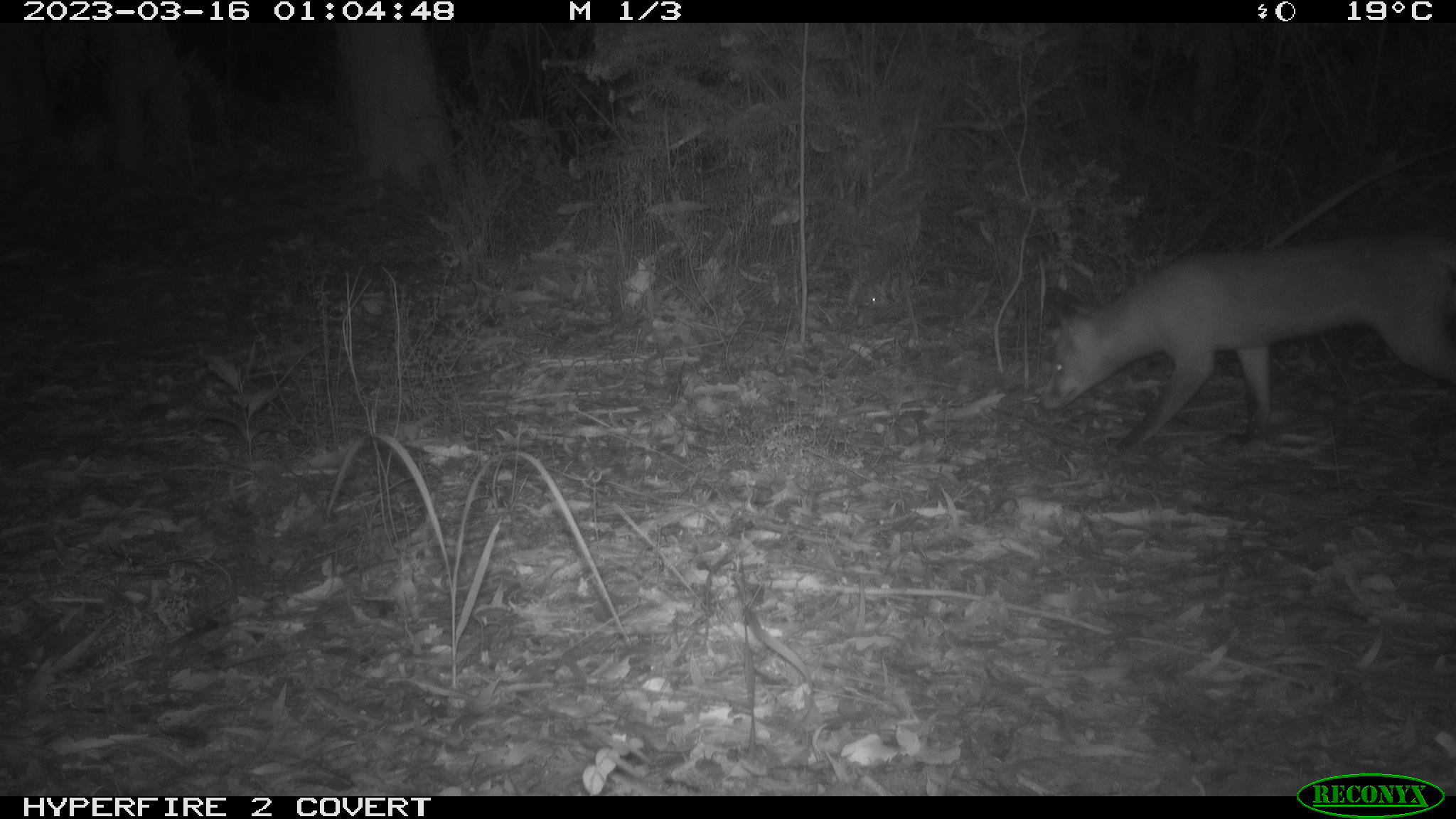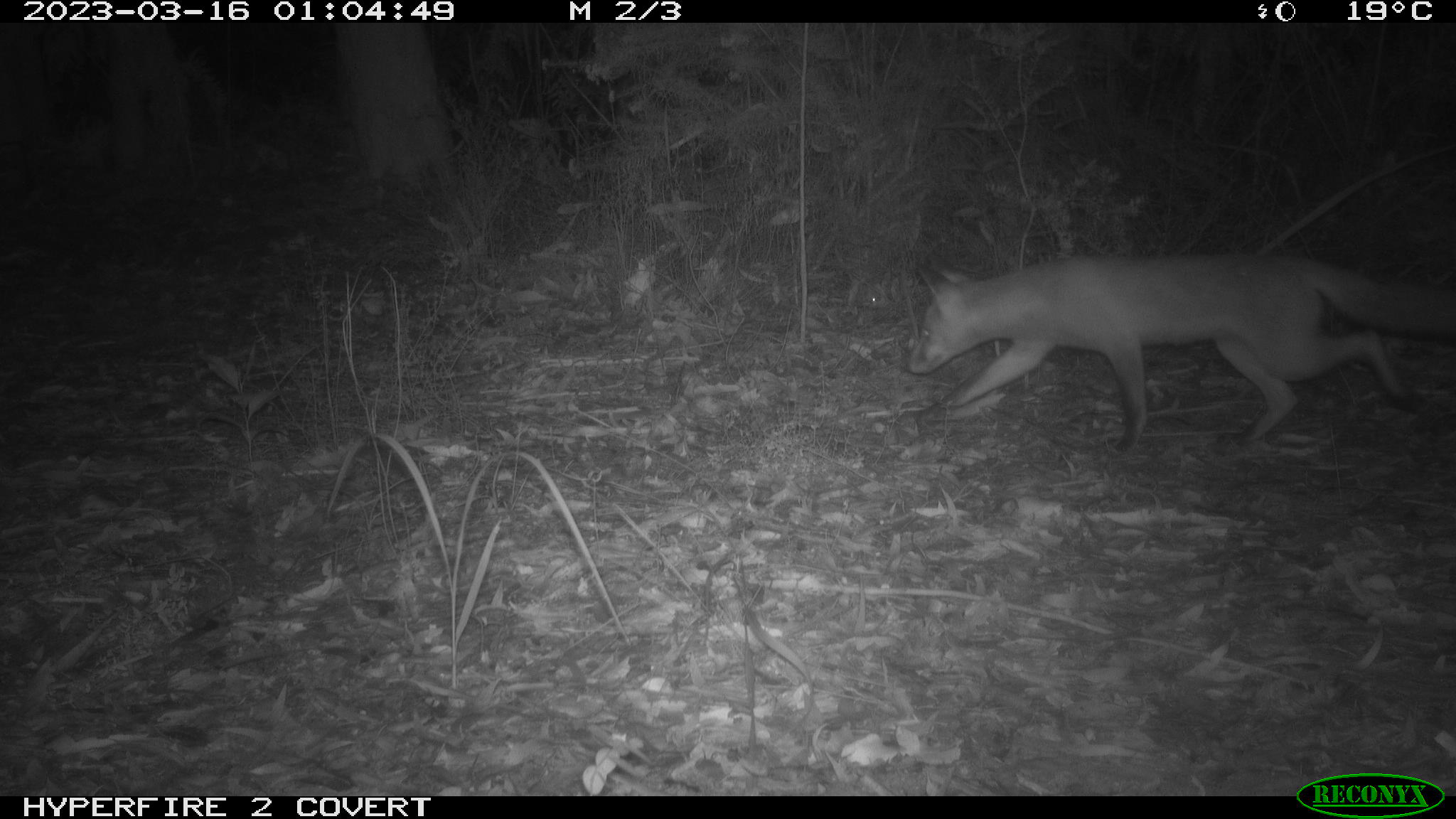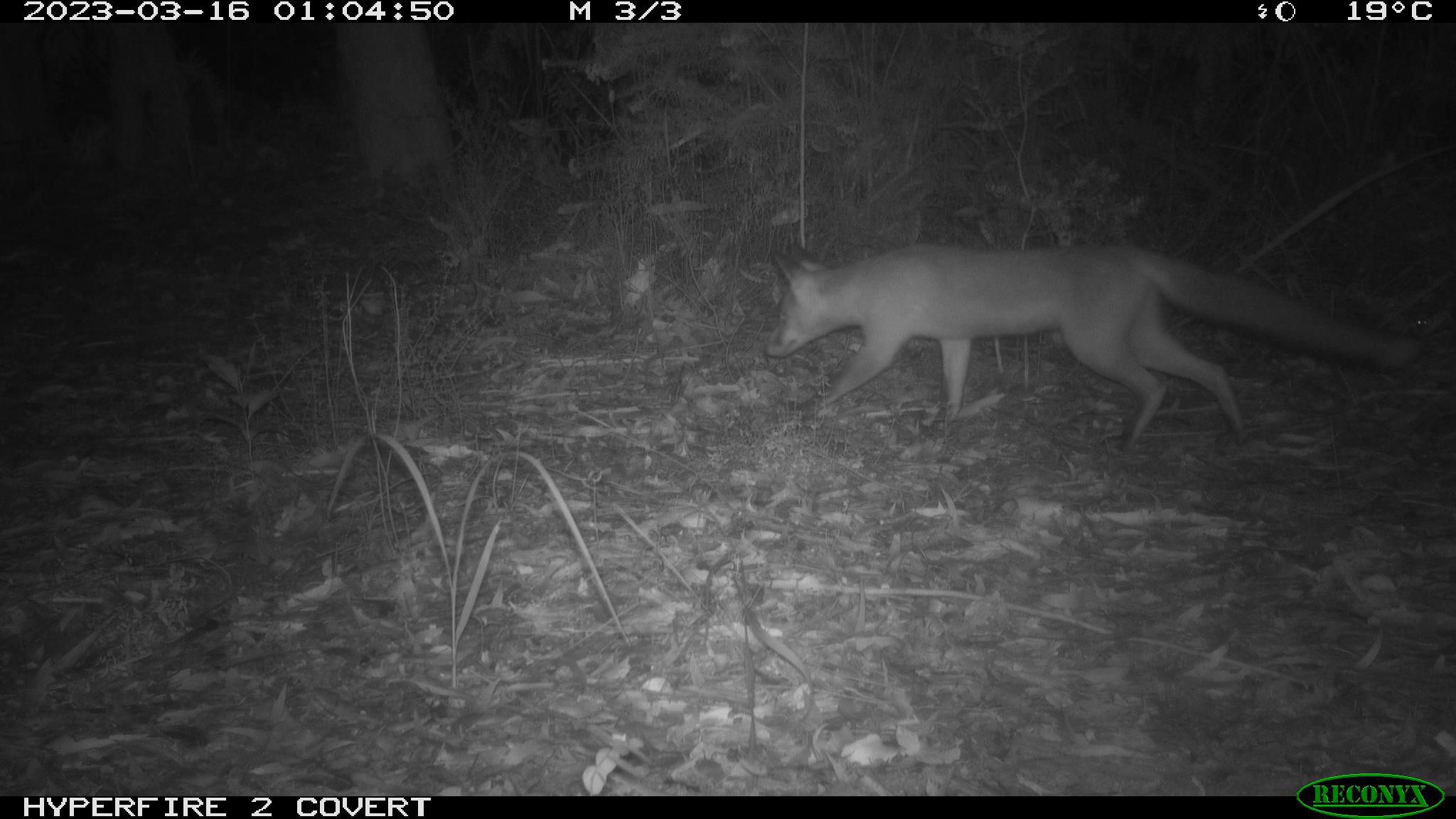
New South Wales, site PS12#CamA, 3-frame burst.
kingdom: Animalia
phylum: Chordata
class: Mammalia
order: Carnivora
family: Canidae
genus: Vulpes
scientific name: Vulpes vulpes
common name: red fox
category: fox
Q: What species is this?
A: Fox (red fox) (Vulpes vulpes).